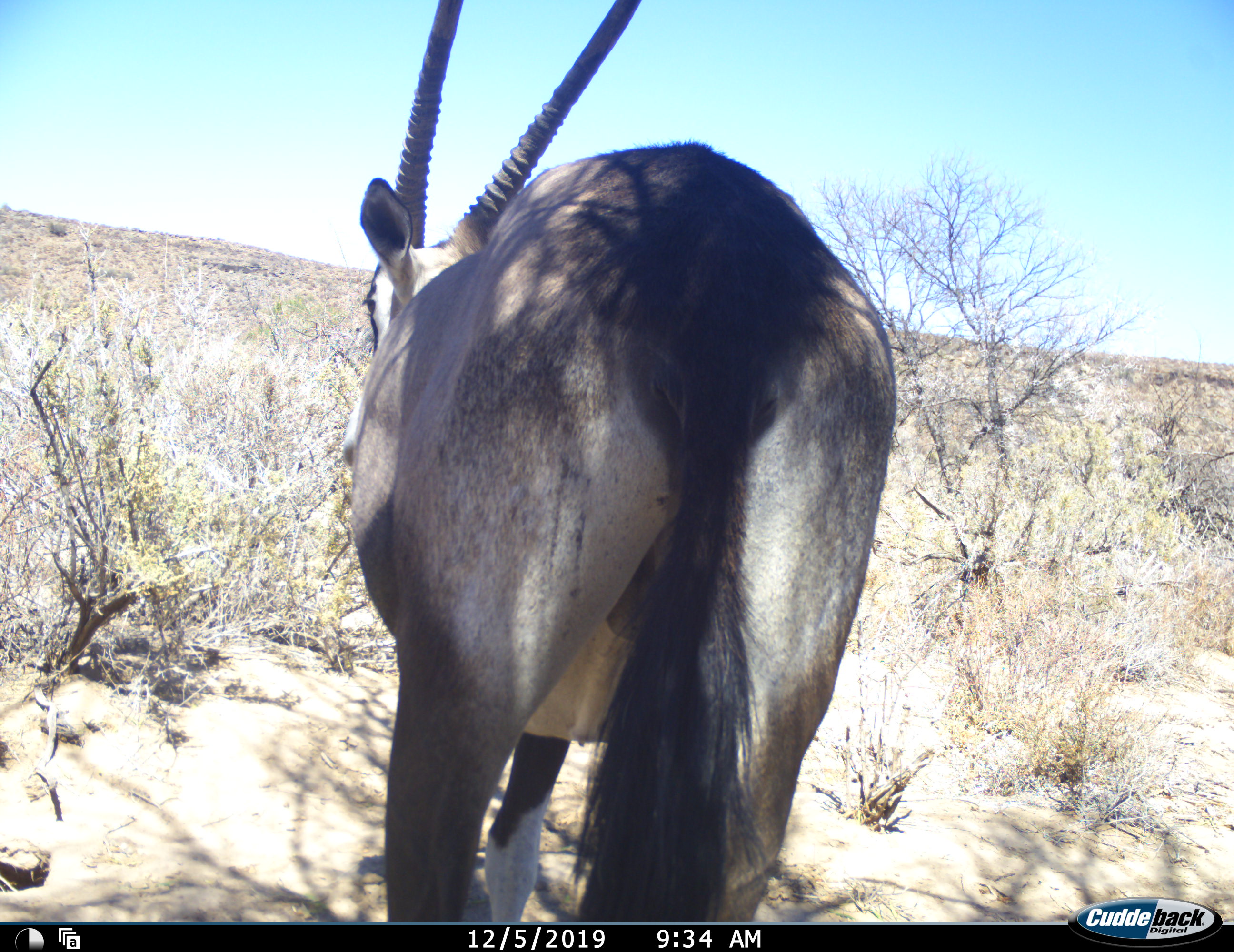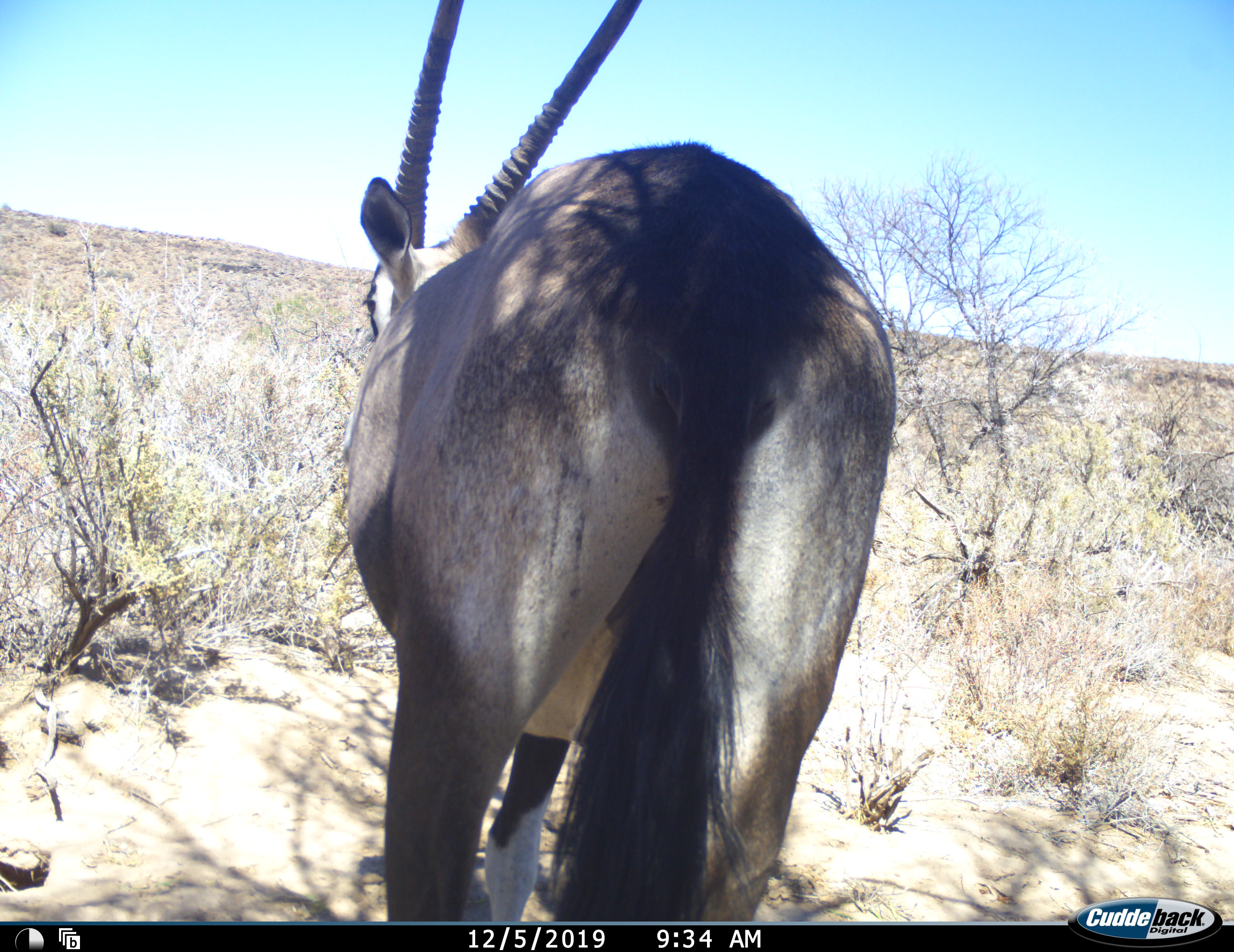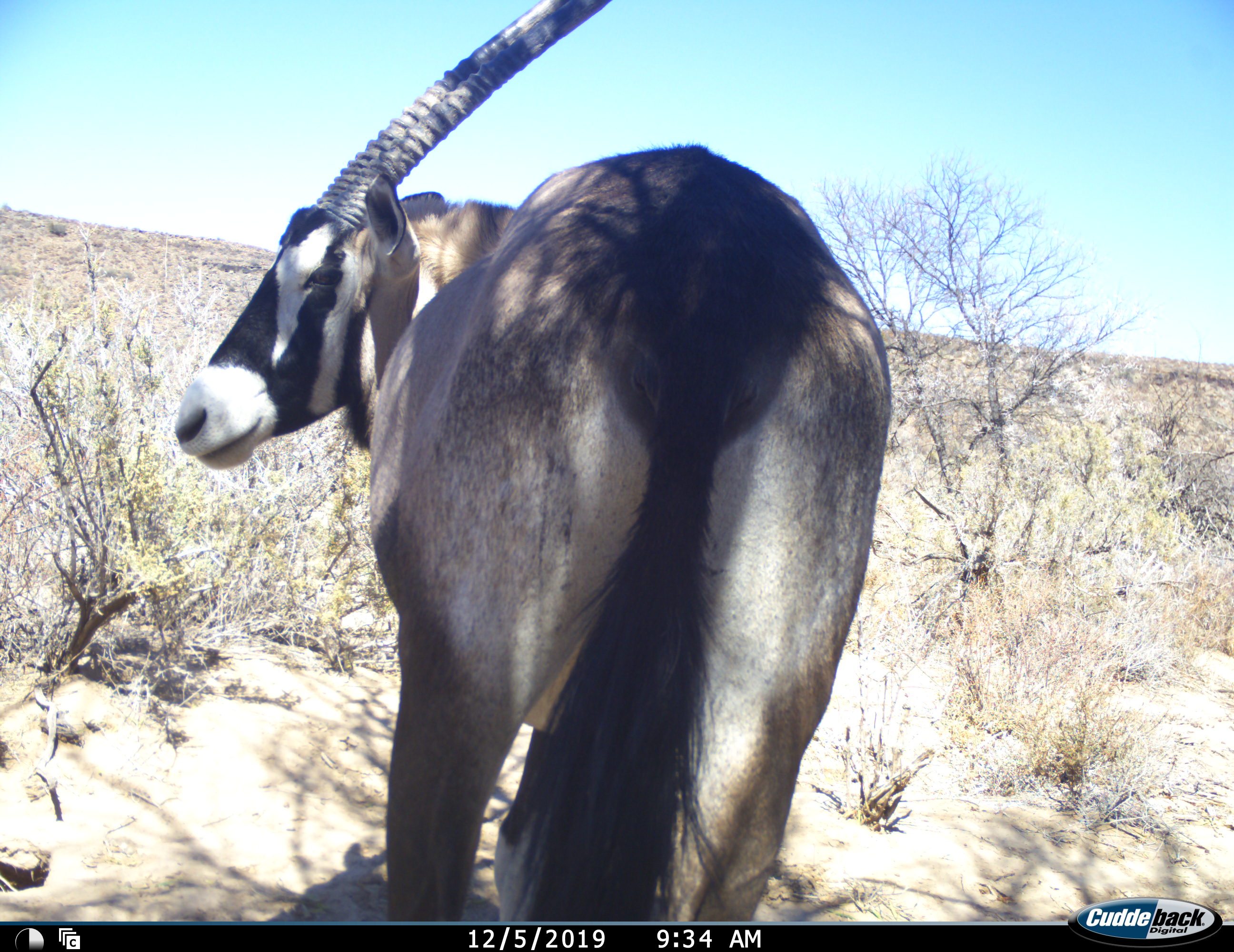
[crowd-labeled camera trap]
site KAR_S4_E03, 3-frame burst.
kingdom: Animalia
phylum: Chordata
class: Mammalia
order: Artiodactyla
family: Bovidae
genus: Oryx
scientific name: Oryx gazella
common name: gemsbok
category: oryx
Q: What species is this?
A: Oryx (gemsbok) (Oryx gazella).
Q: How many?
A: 1.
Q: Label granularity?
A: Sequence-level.